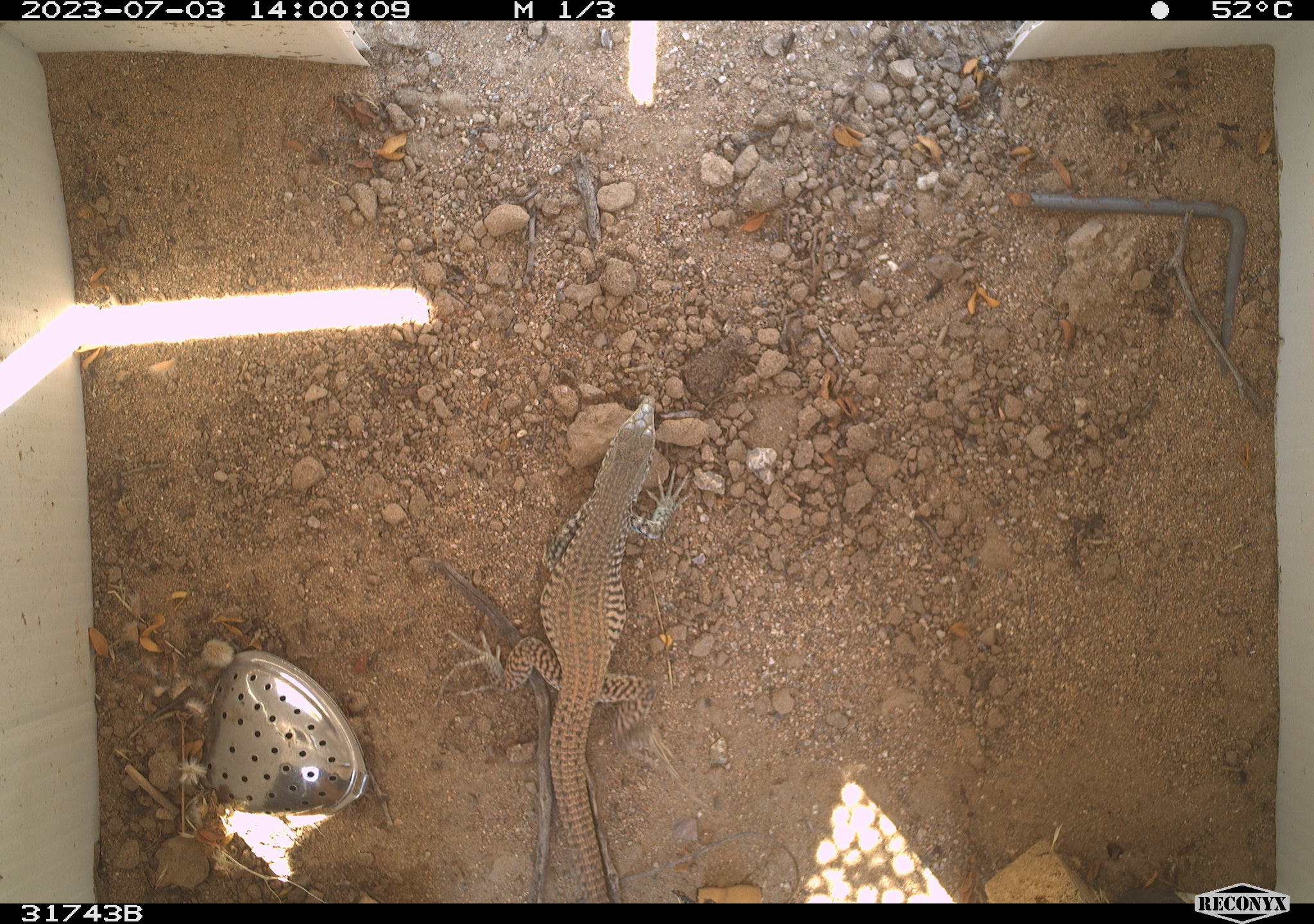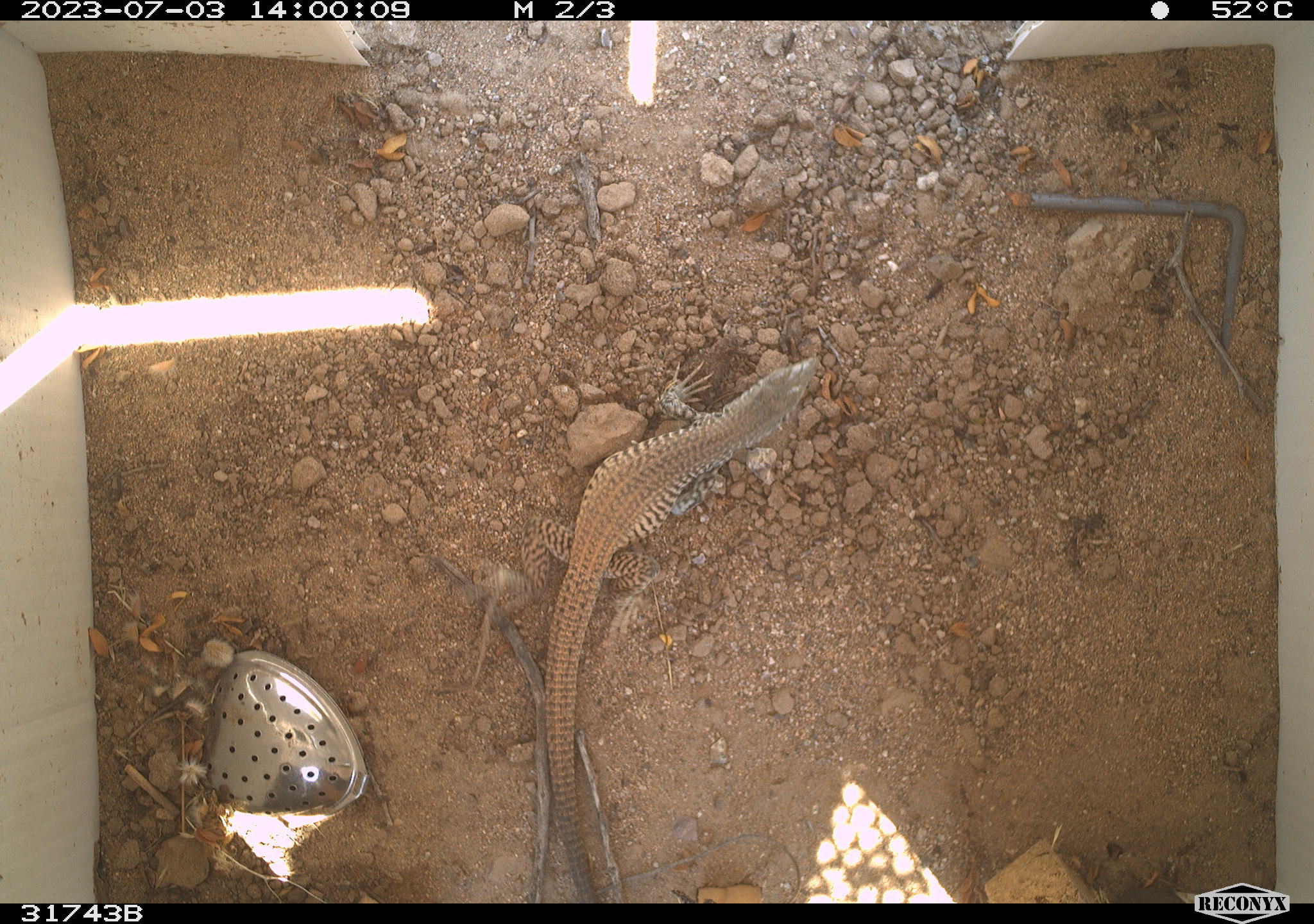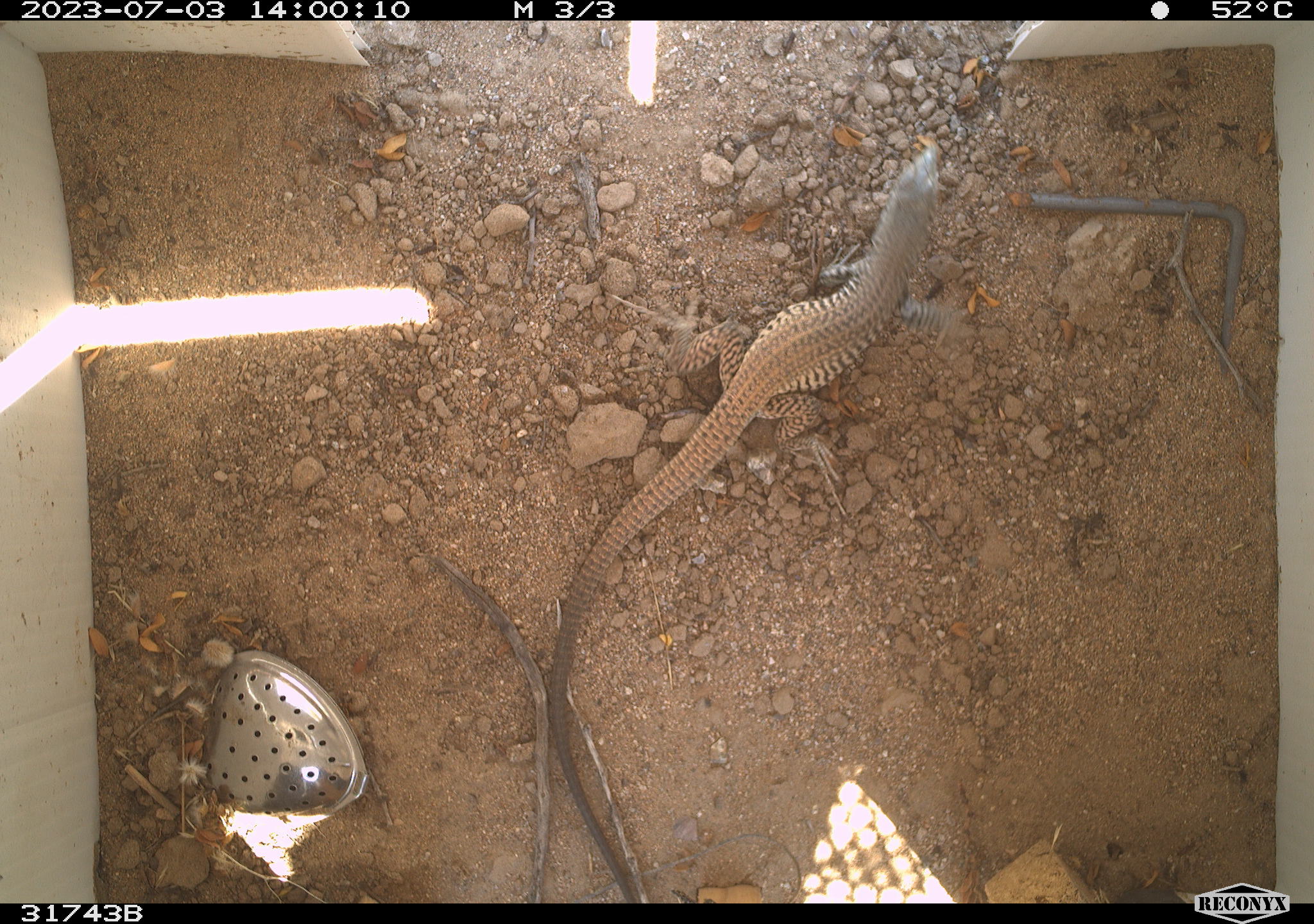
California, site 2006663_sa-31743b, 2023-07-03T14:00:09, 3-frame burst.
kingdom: Animalia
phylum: Chordata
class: Reptilia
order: Squamata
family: Teiidae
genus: Aspidoscelis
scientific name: Aspidoscelis tigris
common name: western whiptail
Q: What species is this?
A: Western whiptail (Aspidoscelis tigris).